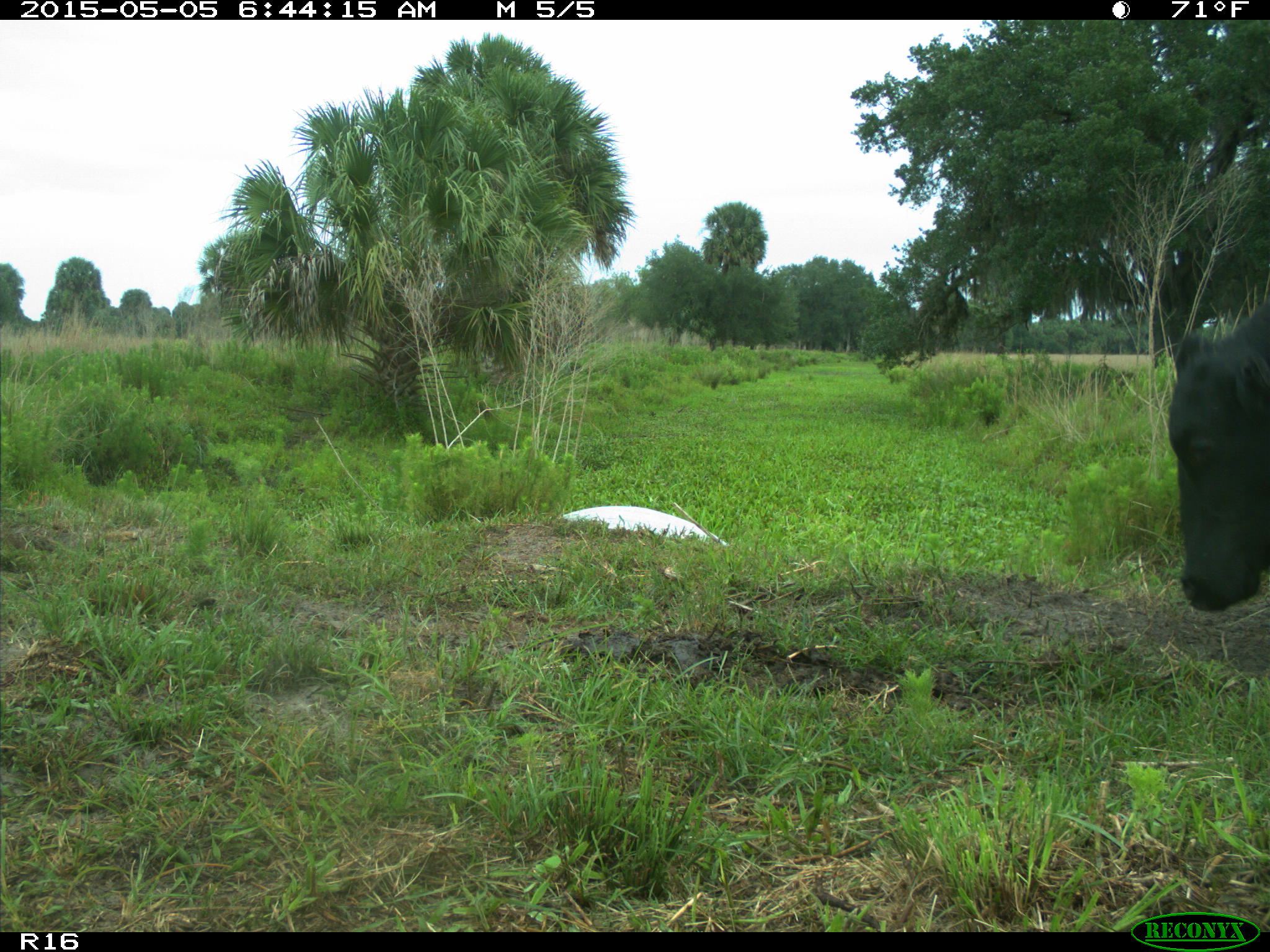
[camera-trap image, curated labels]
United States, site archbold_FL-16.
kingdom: Animalia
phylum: Chordata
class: Mammalia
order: Artiodactyla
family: Bovidae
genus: Bos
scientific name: Bos taurus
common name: domestic cow